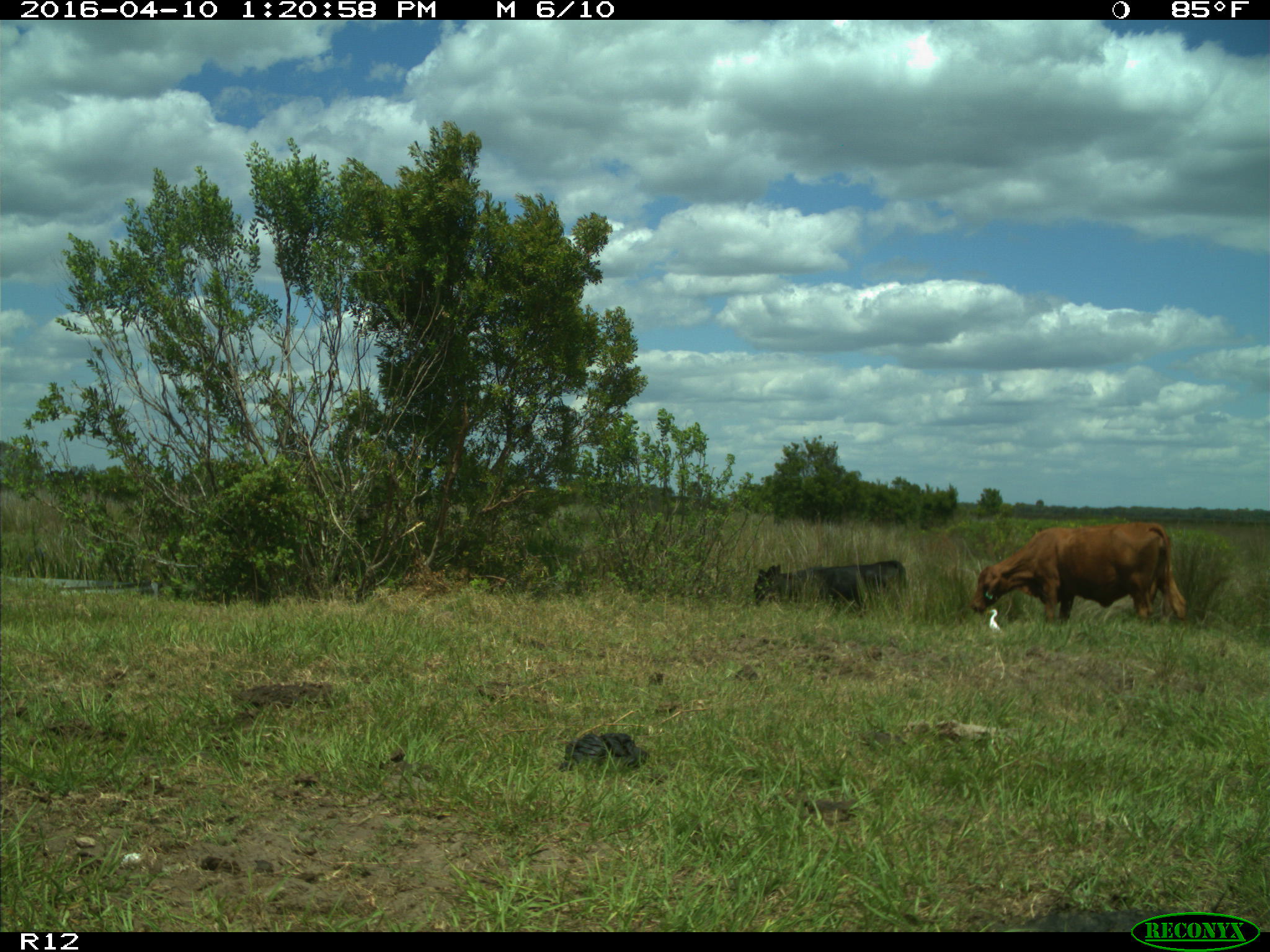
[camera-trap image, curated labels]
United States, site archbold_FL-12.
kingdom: Animalia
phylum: Chordata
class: Mammalia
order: Artiodactyla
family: Bovidae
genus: Bos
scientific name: Bos taurus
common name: domestic cow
Bos taurus (domestic cow).